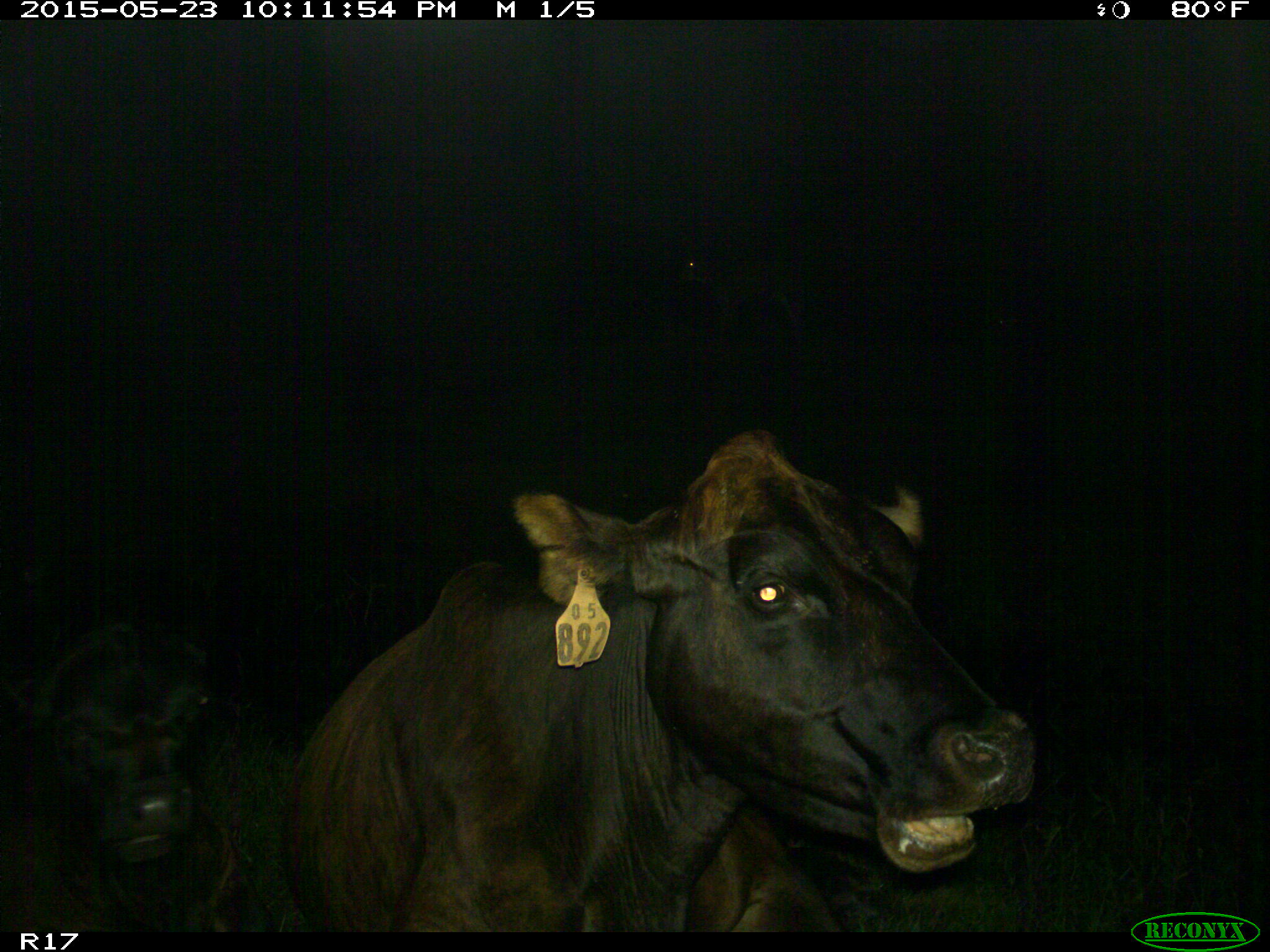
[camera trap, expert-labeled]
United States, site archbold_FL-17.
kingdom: Animalia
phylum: Chordata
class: Mammalia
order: Artiodactyla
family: Bovidae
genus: Bos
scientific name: Bos taurus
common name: domestic cow